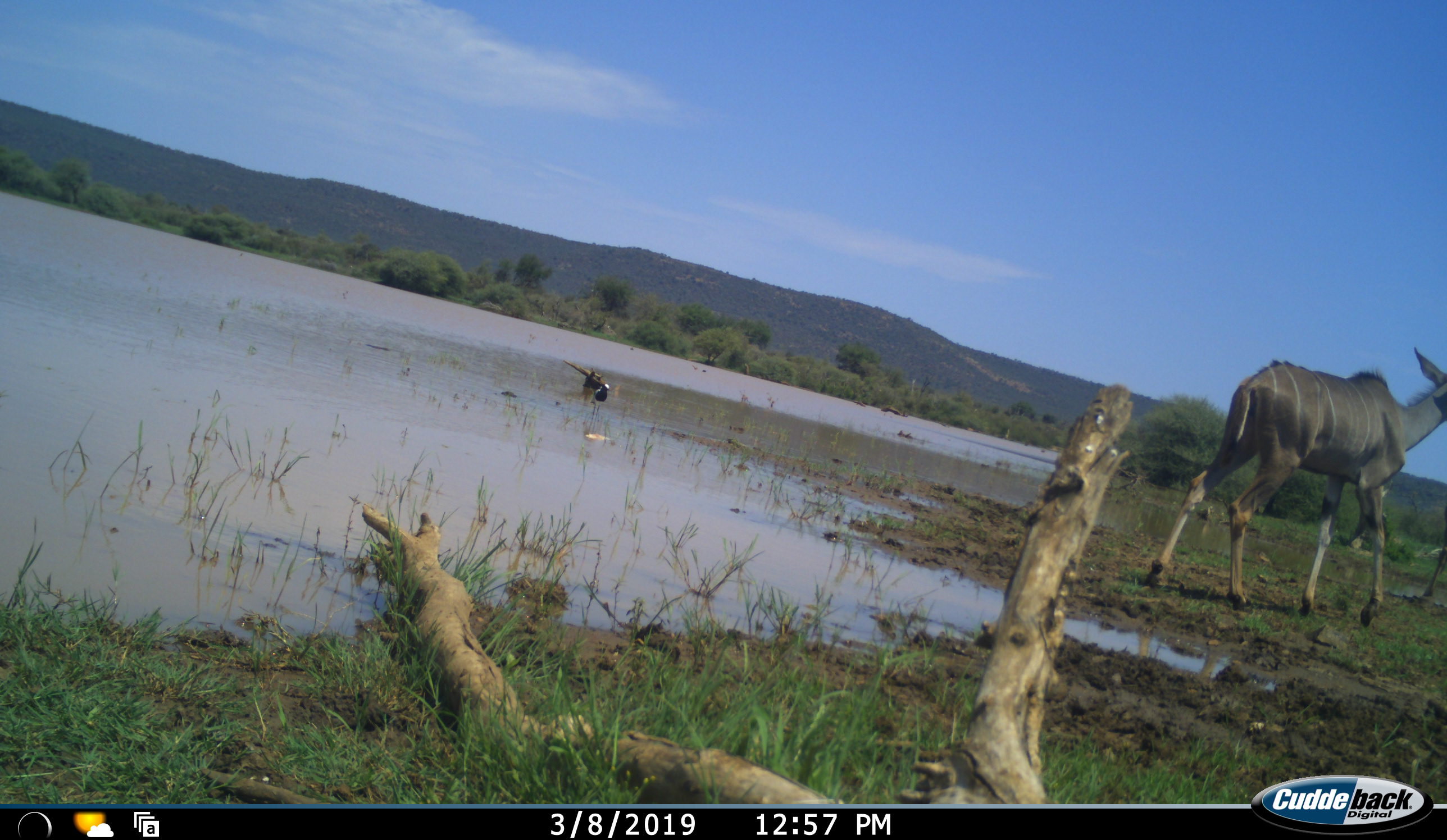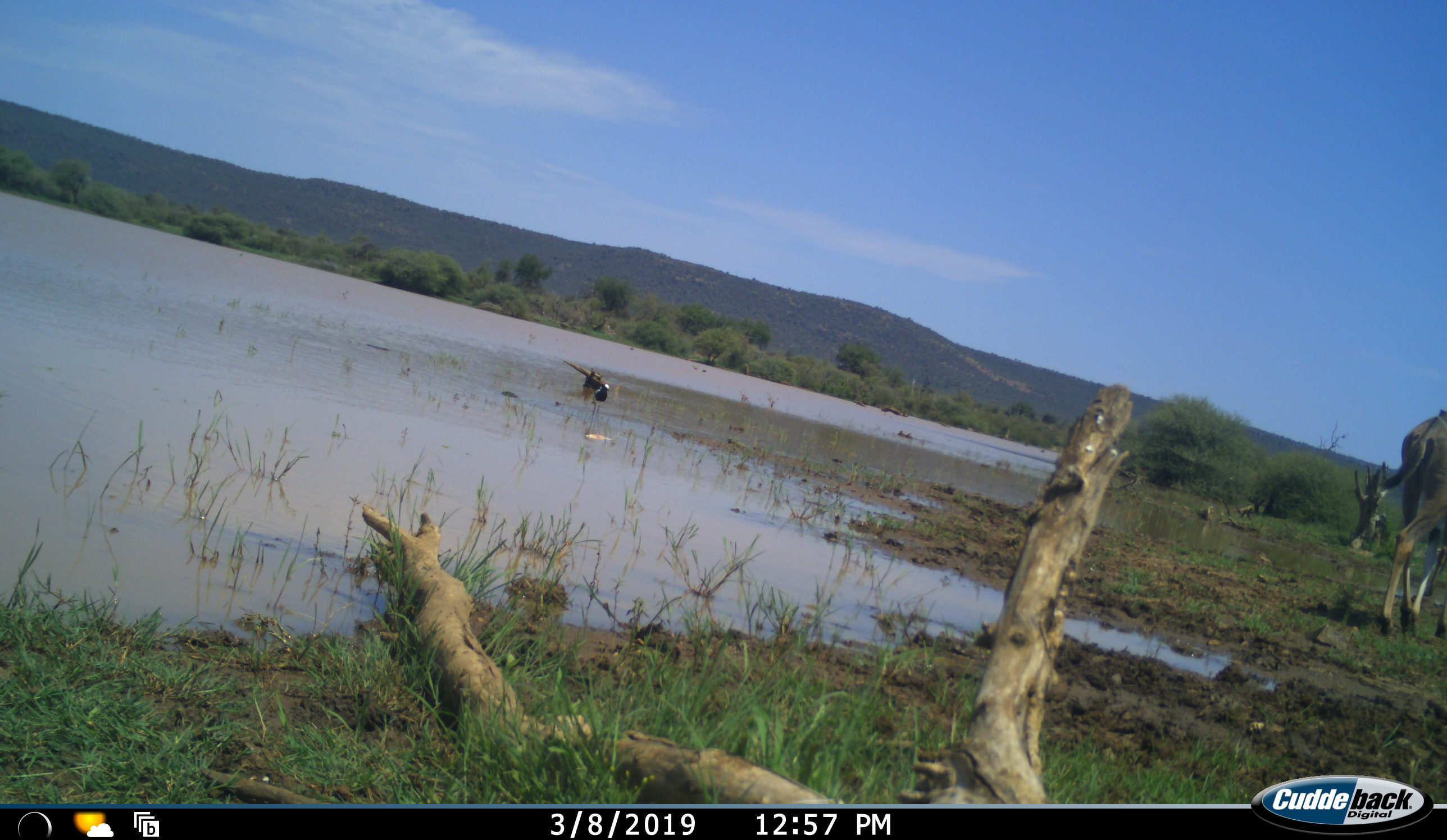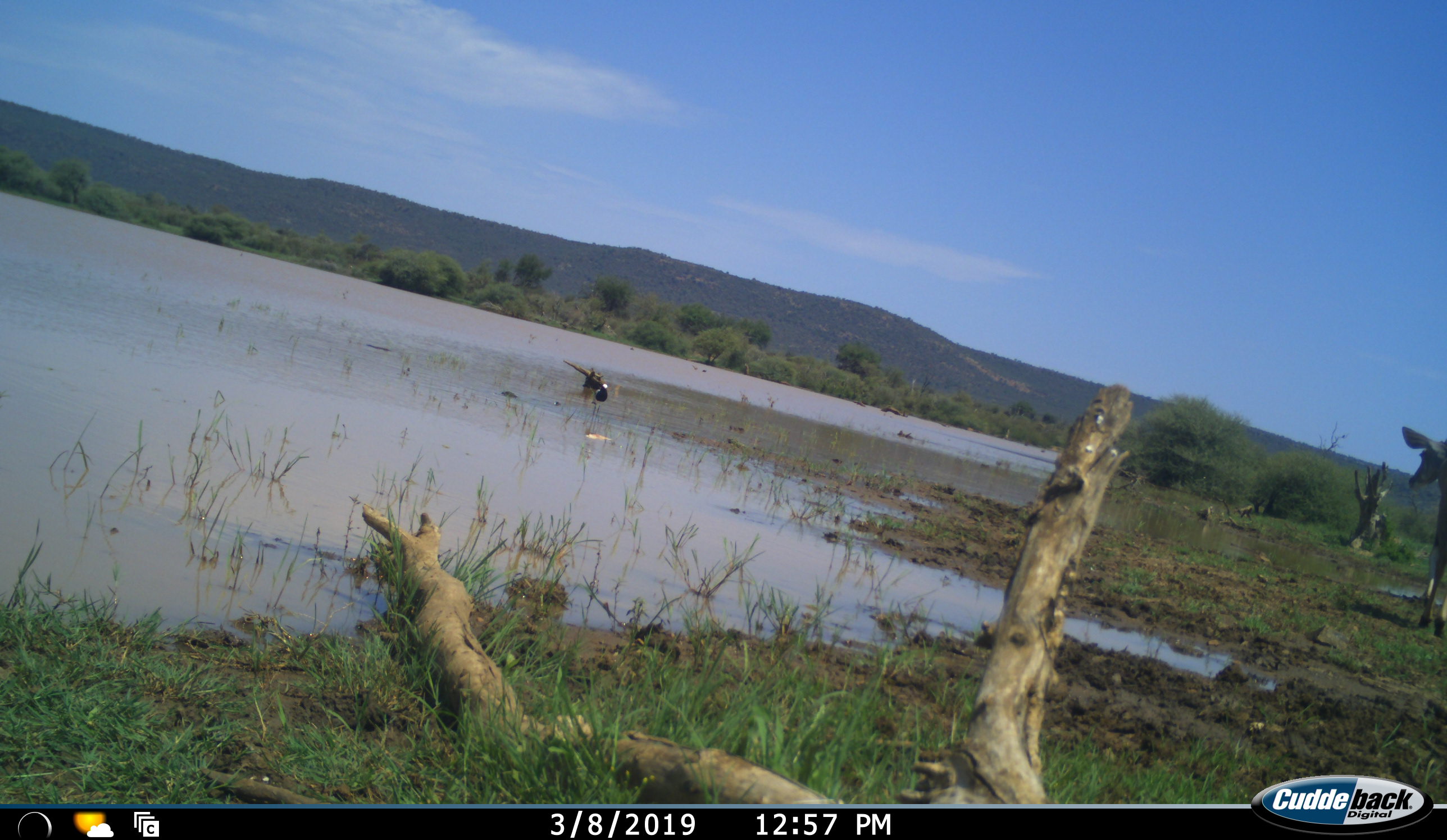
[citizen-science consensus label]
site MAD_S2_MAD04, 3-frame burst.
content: unidentified animal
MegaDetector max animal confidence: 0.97